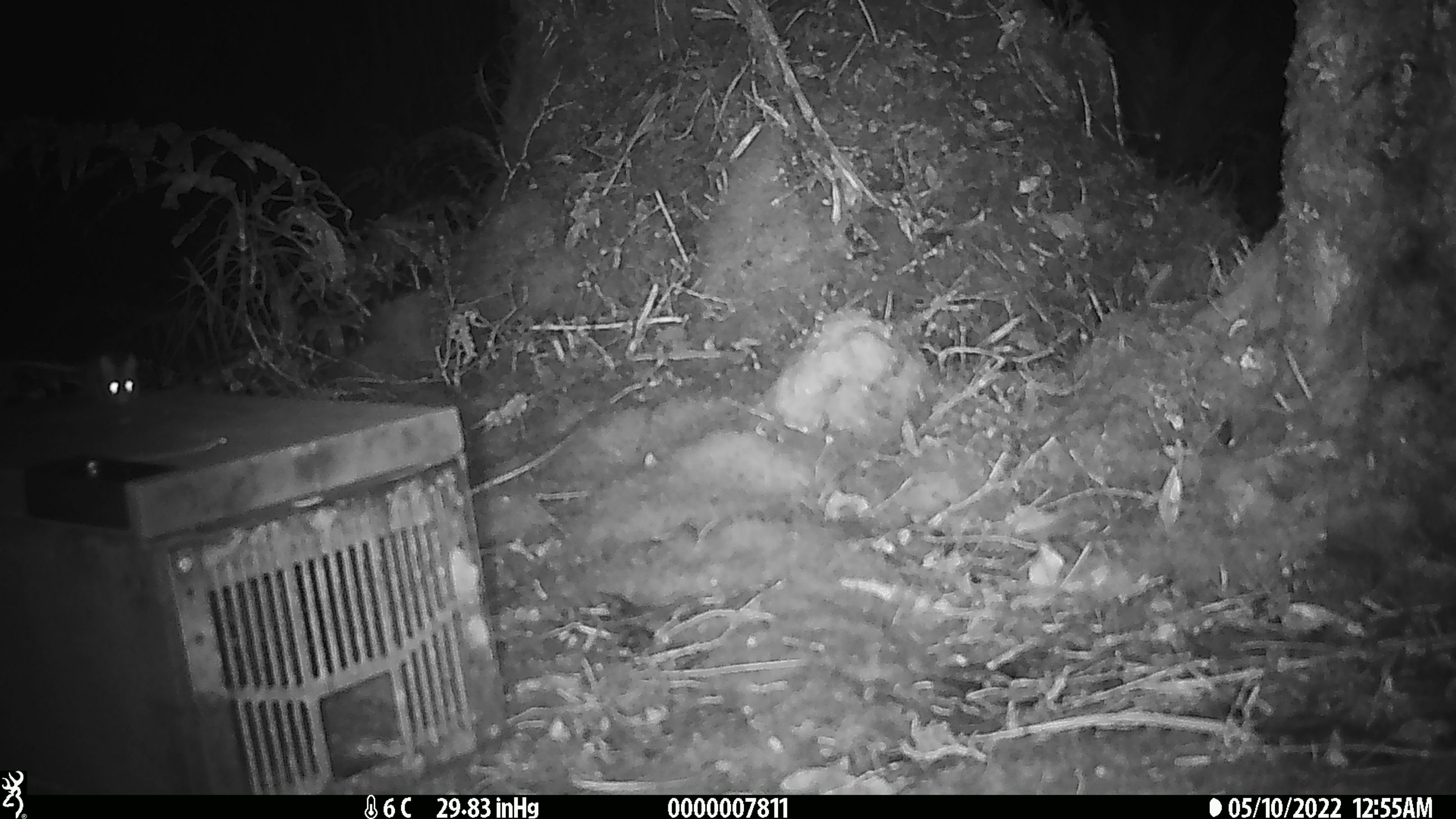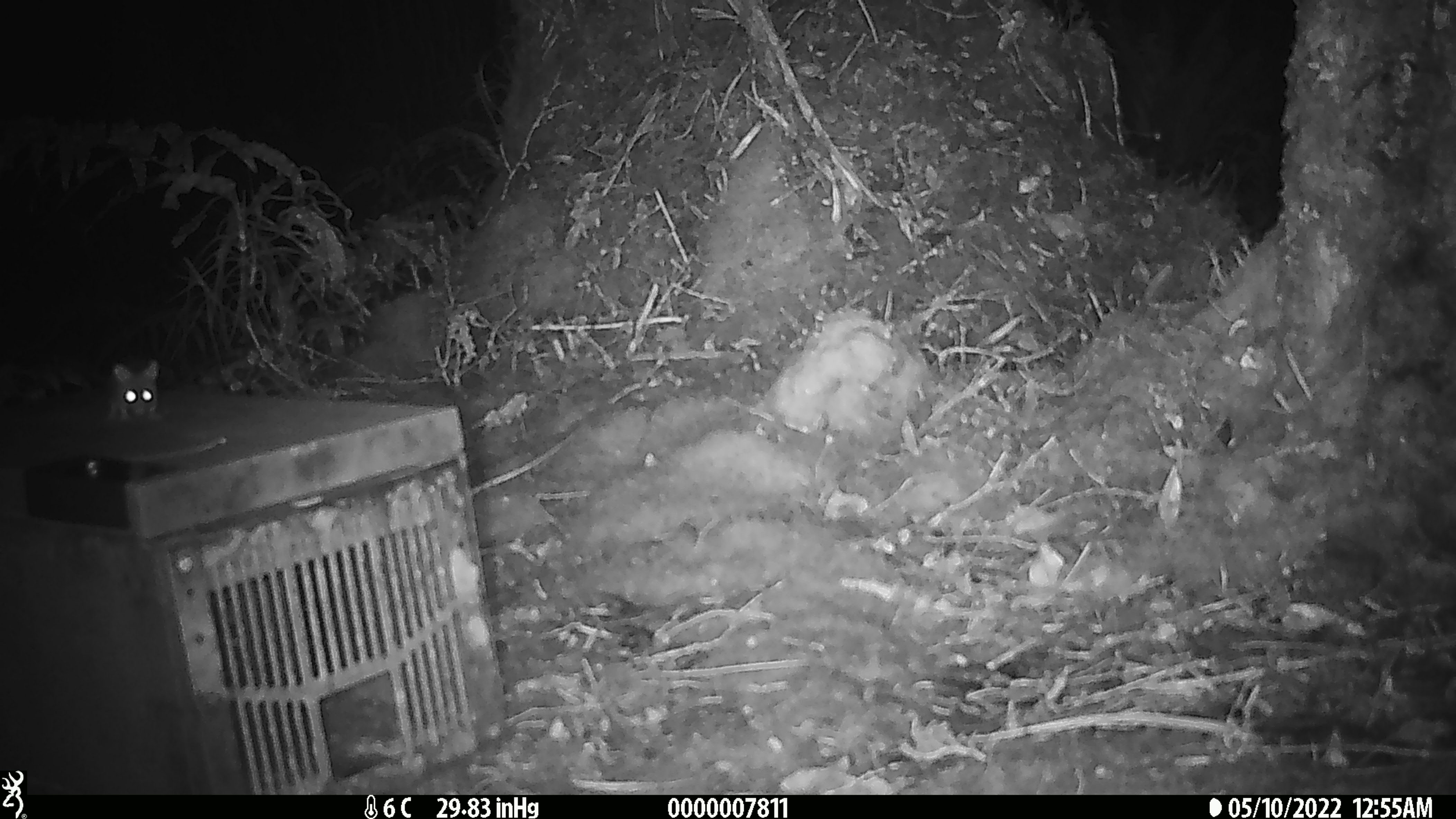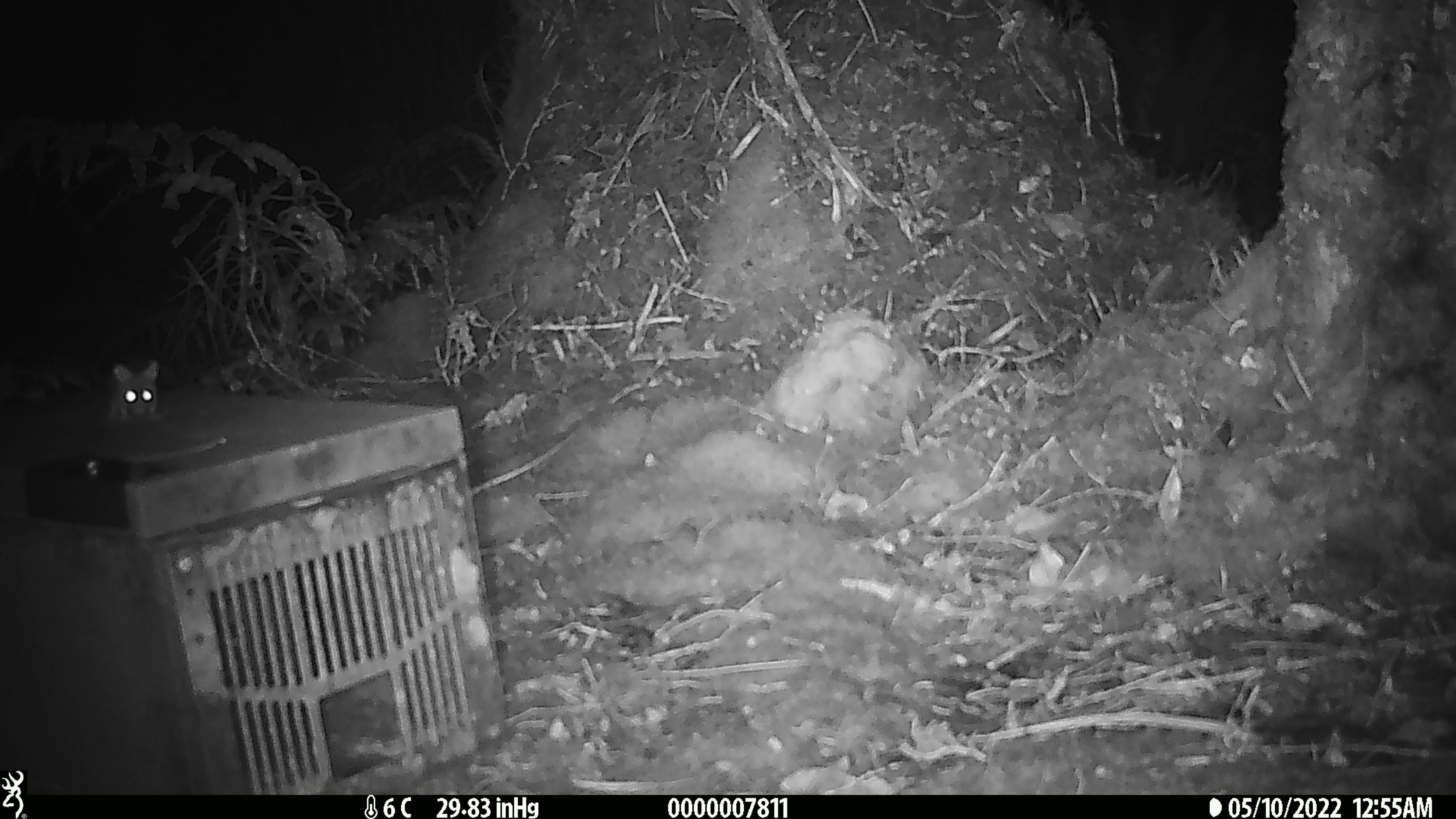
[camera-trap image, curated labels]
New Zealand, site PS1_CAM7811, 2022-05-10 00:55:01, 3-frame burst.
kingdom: Animalia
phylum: Chordata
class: Mammalia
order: Rodentia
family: Muridae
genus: Mus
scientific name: Mus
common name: mouse